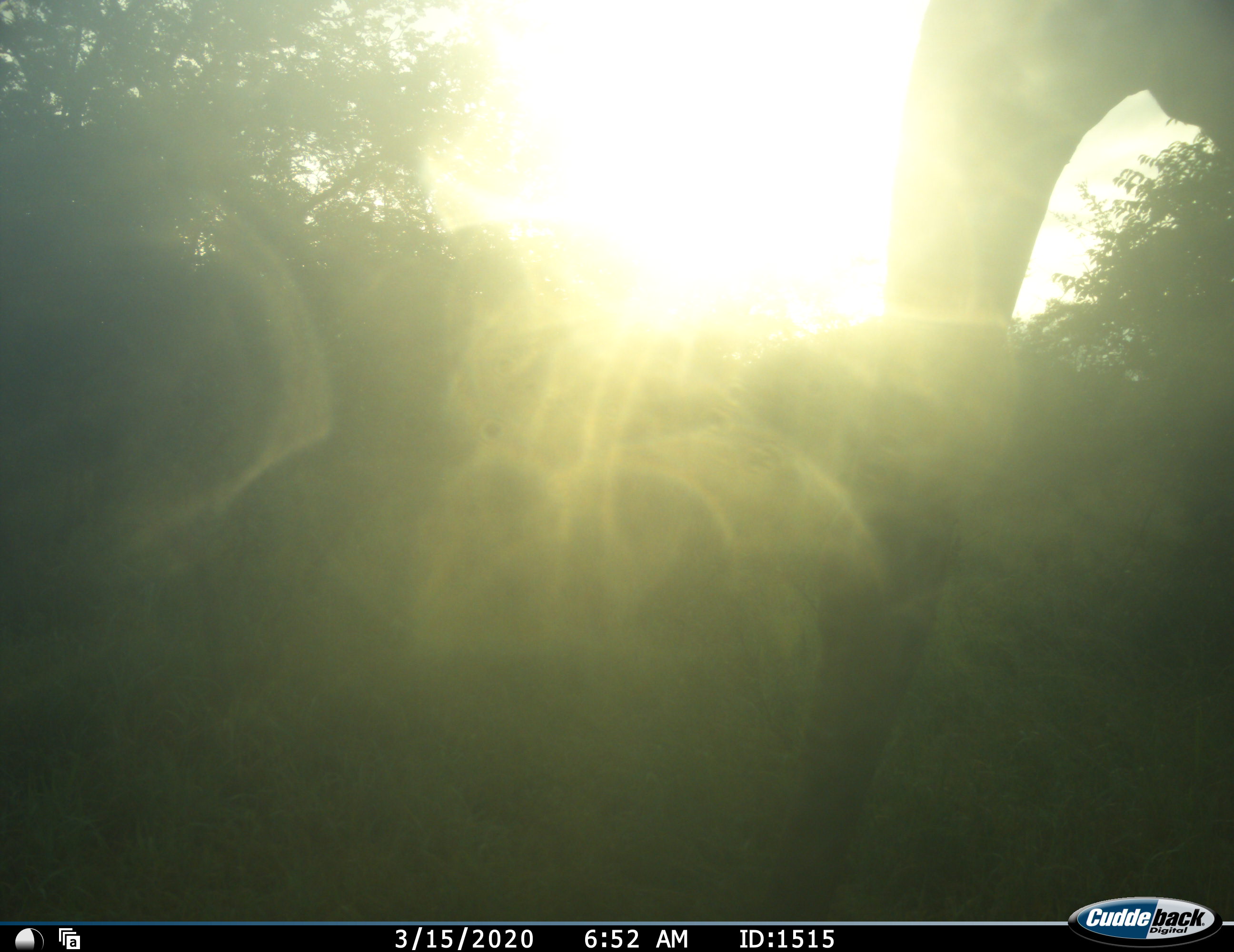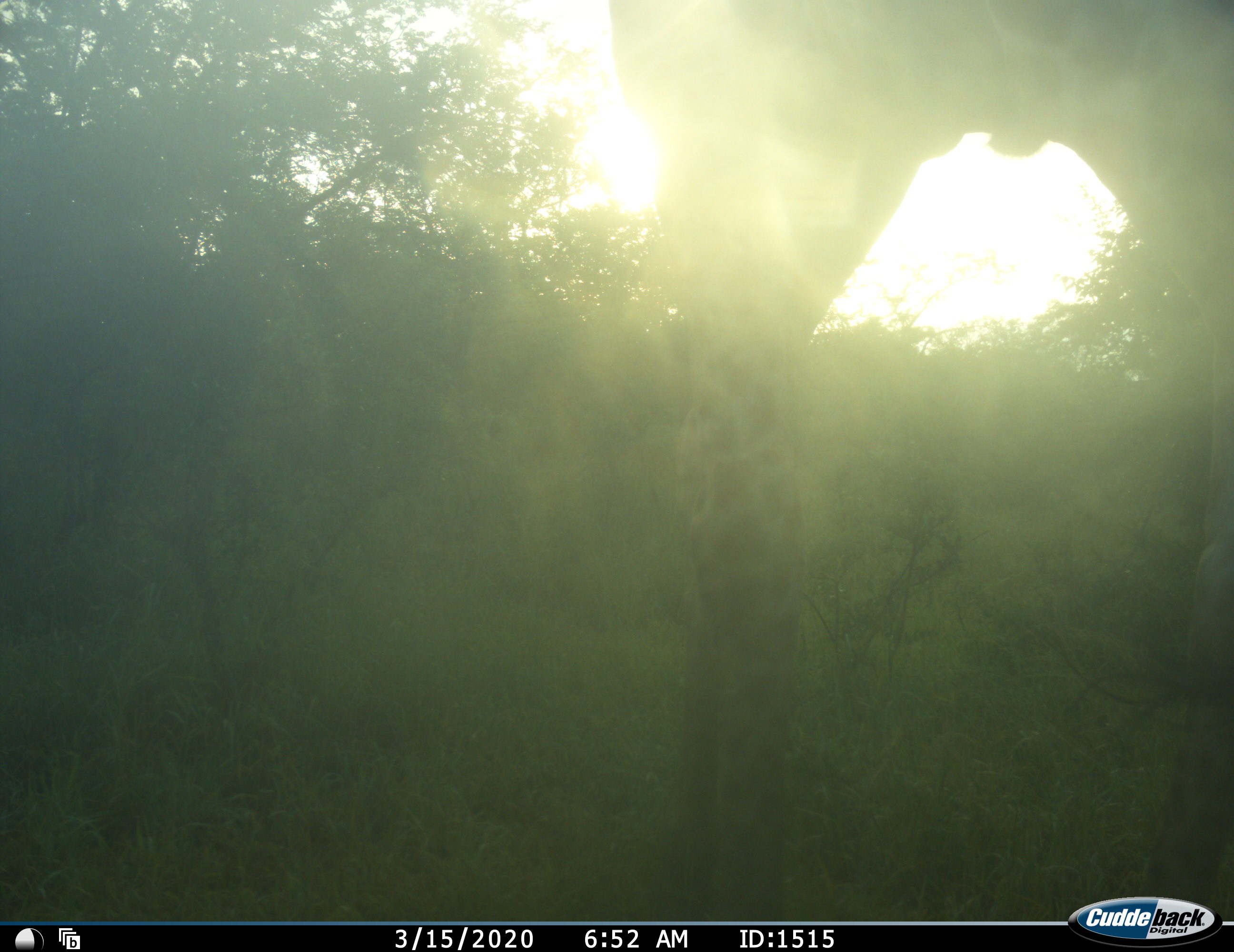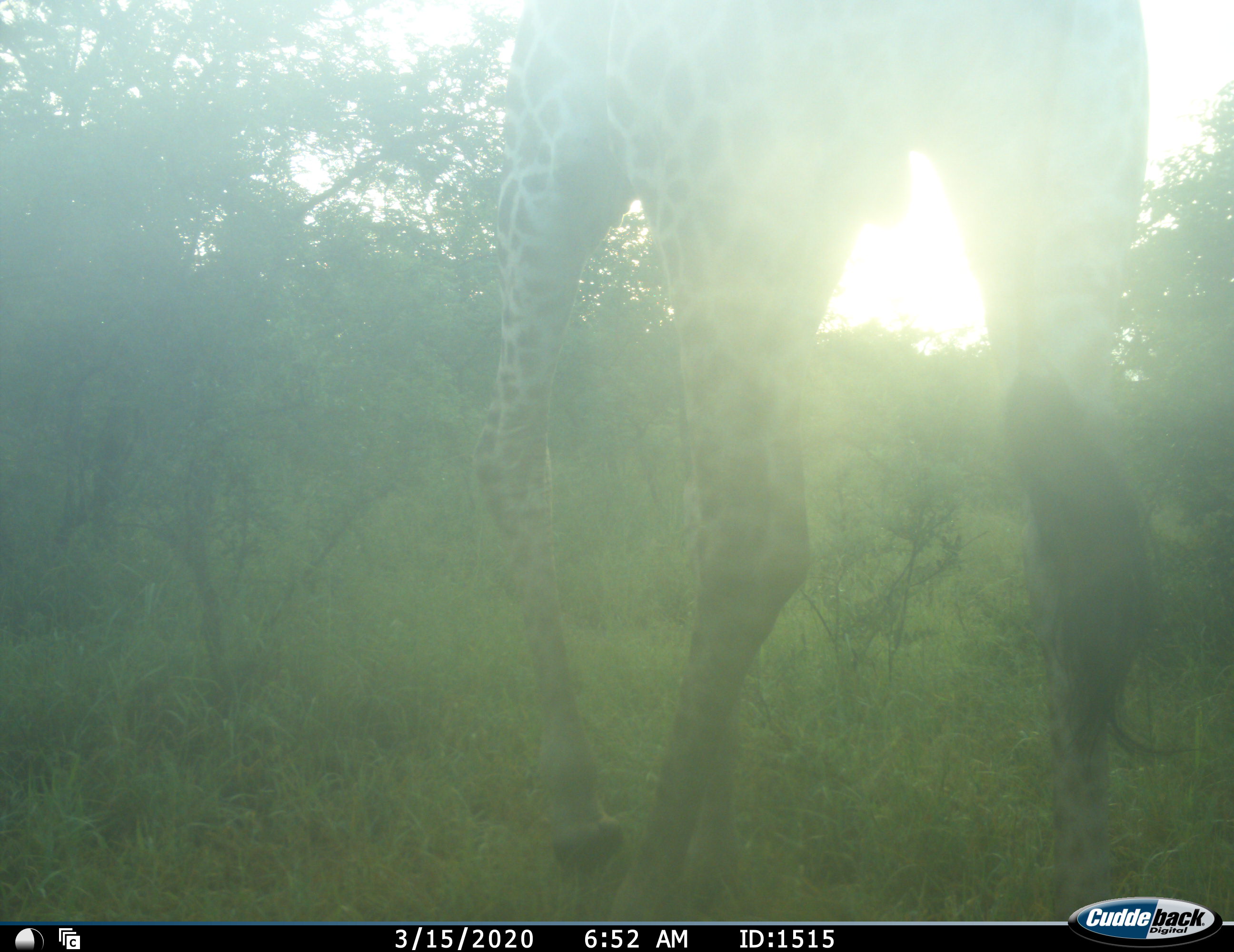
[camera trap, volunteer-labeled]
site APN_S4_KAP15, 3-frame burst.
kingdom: Animalia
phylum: Chordata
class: Mammalia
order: Artiodactyla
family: Giraffidae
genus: Giraffa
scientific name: Giraffa camelopardalis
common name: giraffe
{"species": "giraffe (Giraffa camelopardalis)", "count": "1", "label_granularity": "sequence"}